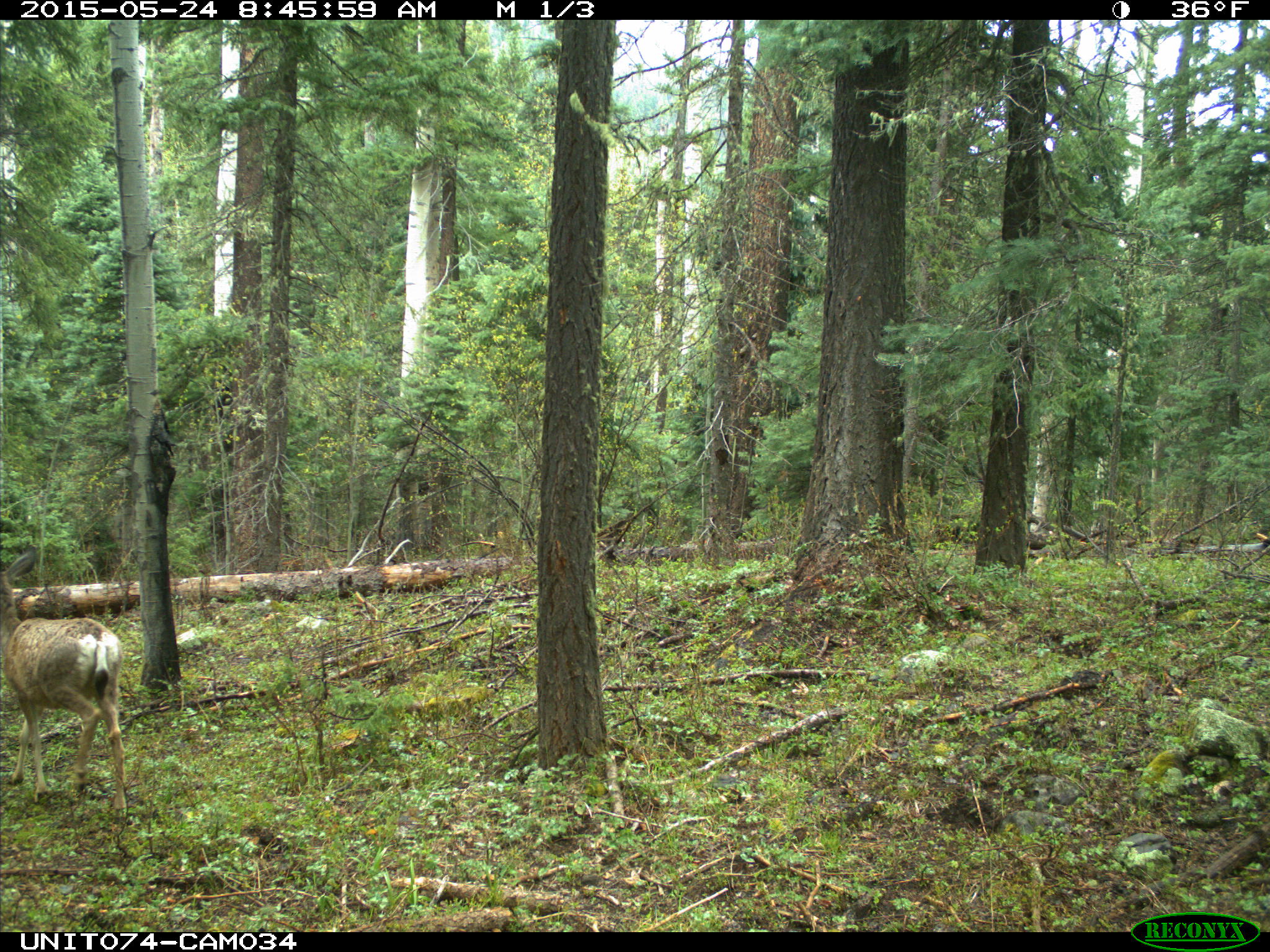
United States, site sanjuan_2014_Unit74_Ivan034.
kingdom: Animalia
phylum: Chordata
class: Mammalia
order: Artiodactyla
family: Cervidae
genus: Odocoileus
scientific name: Odocoileus hemionus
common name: mule deer